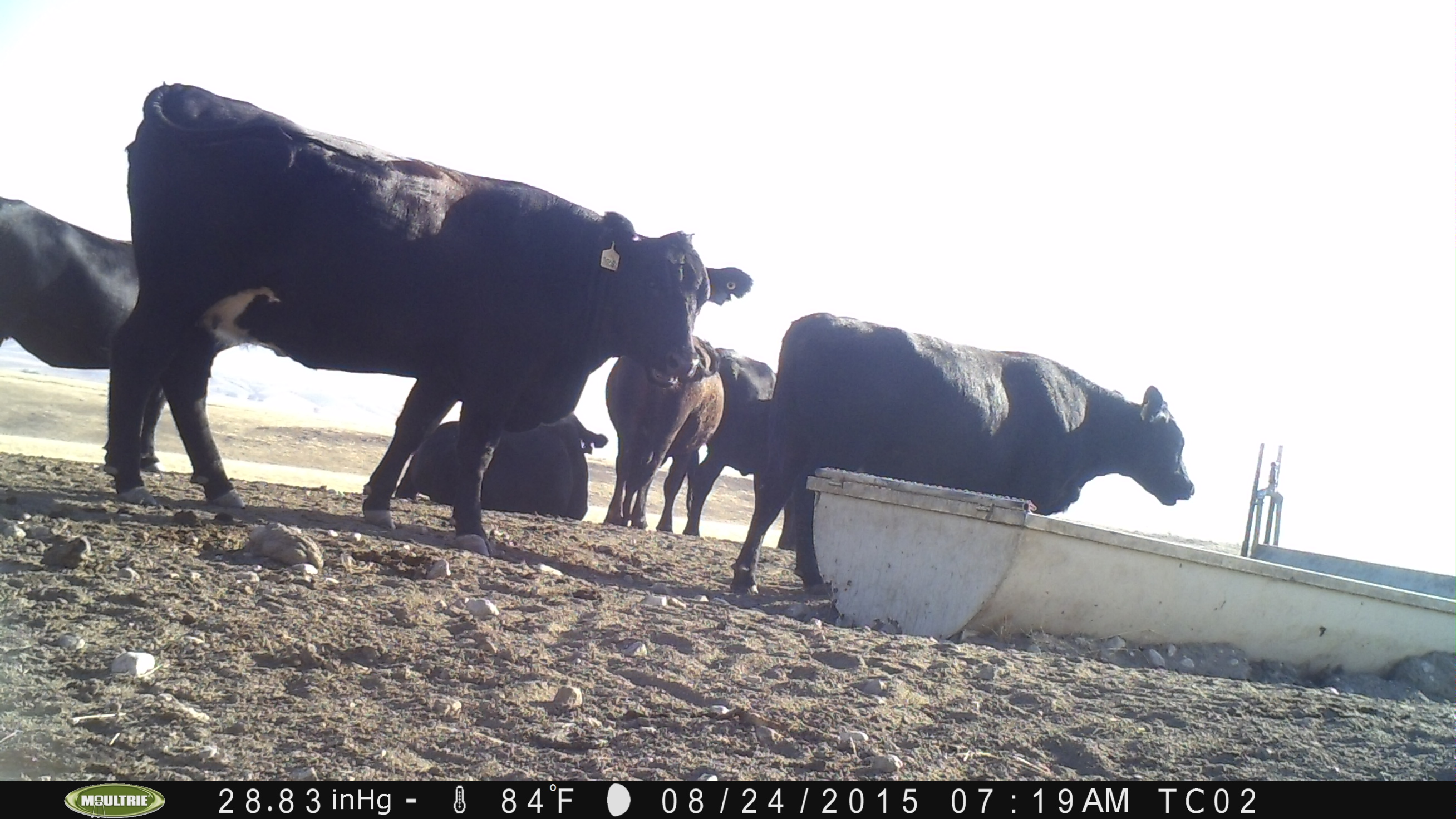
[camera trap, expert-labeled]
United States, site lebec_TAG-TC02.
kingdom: Animalia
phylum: Chordata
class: Mammalia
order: Artiodactyla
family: Bovidae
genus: Bos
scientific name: Bos taurus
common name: domestic cow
Bos taurus (domestic cow).